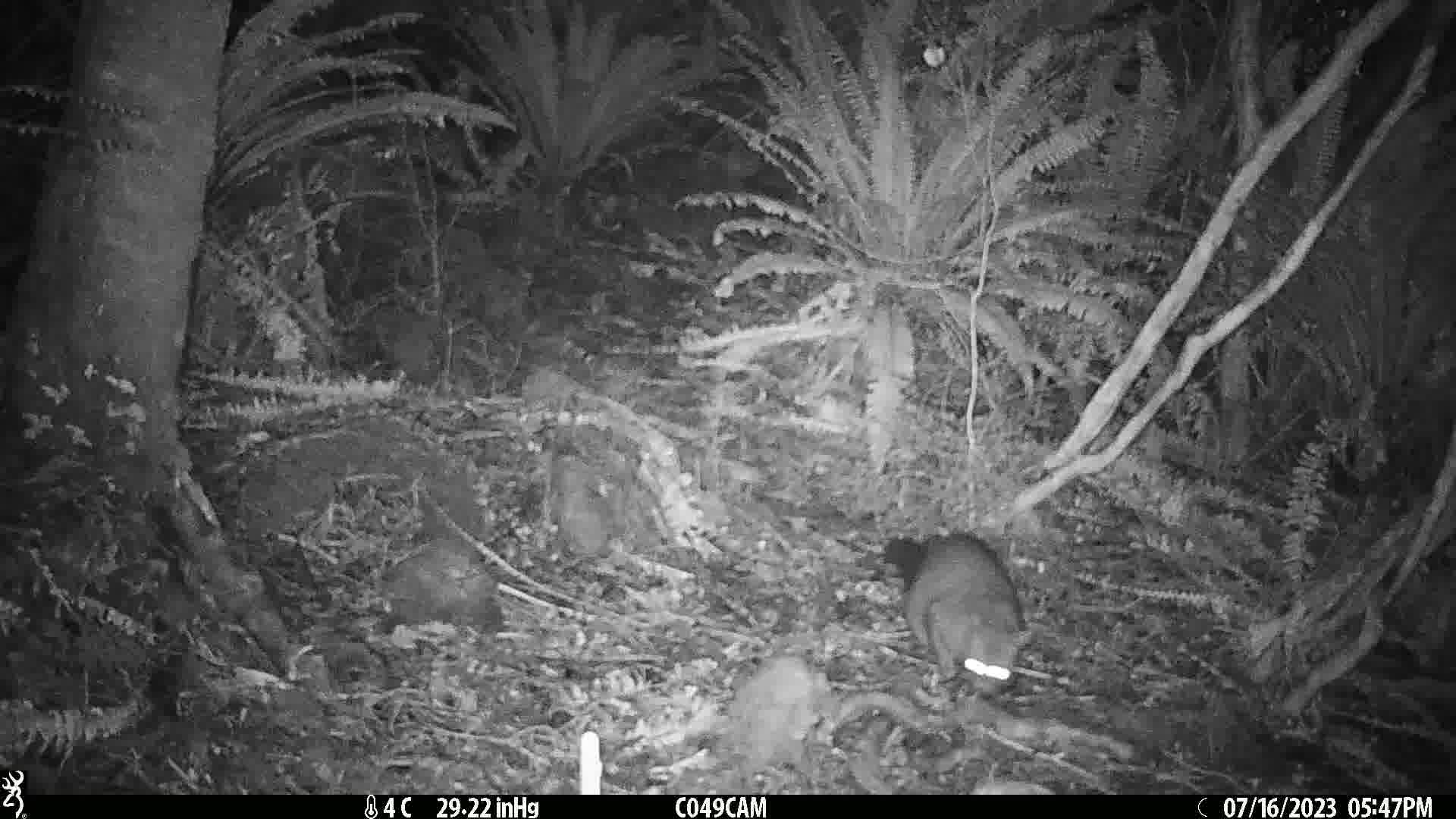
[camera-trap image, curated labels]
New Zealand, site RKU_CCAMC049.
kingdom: Animalia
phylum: Chordata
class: Mammalia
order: Diprotodontia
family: Phalangeridae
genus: Trichosurus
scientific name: Trichosurus vulpecula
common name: common brushtail possum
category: possum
Possum (common brushtail possum) (Trichosurus vulpecula).